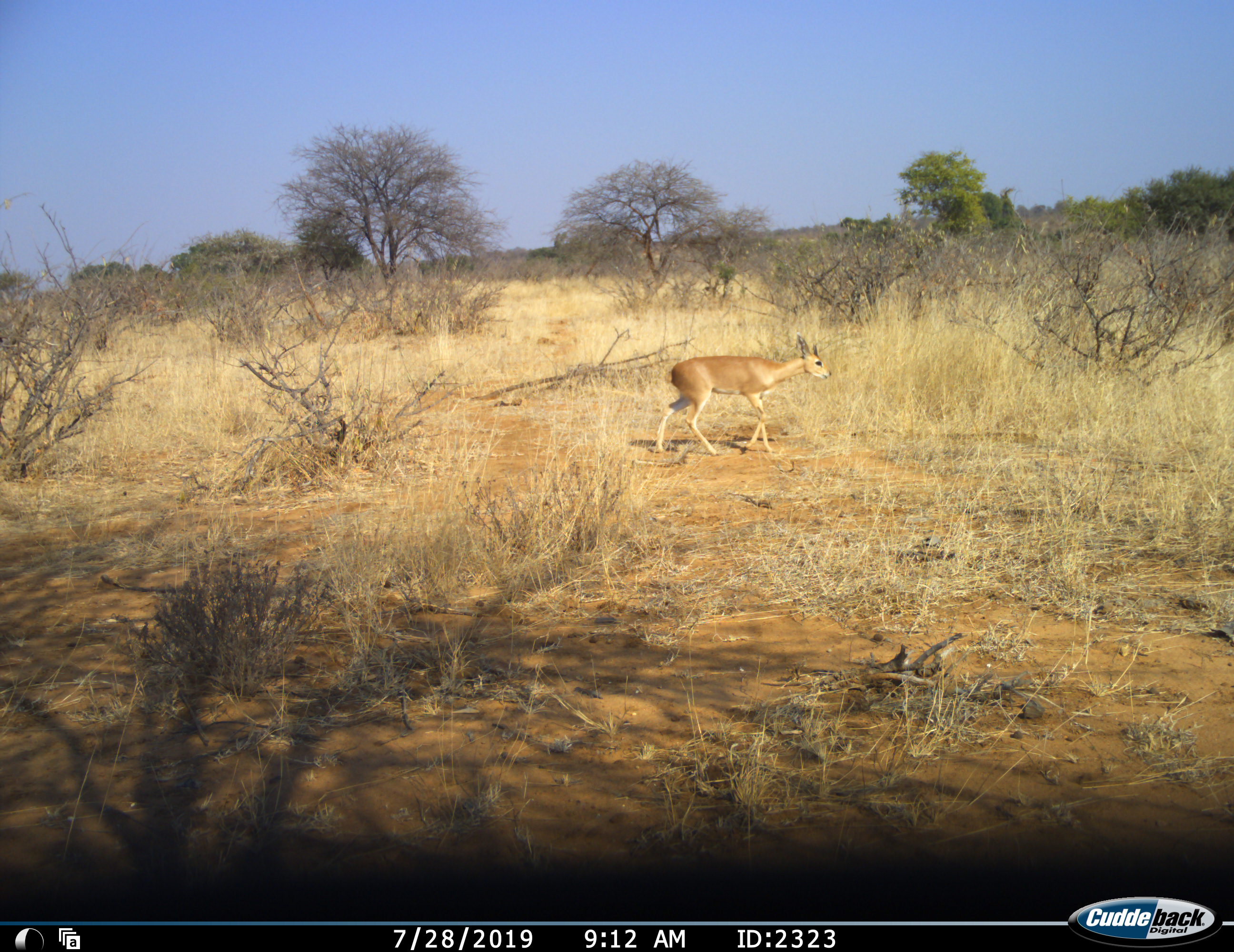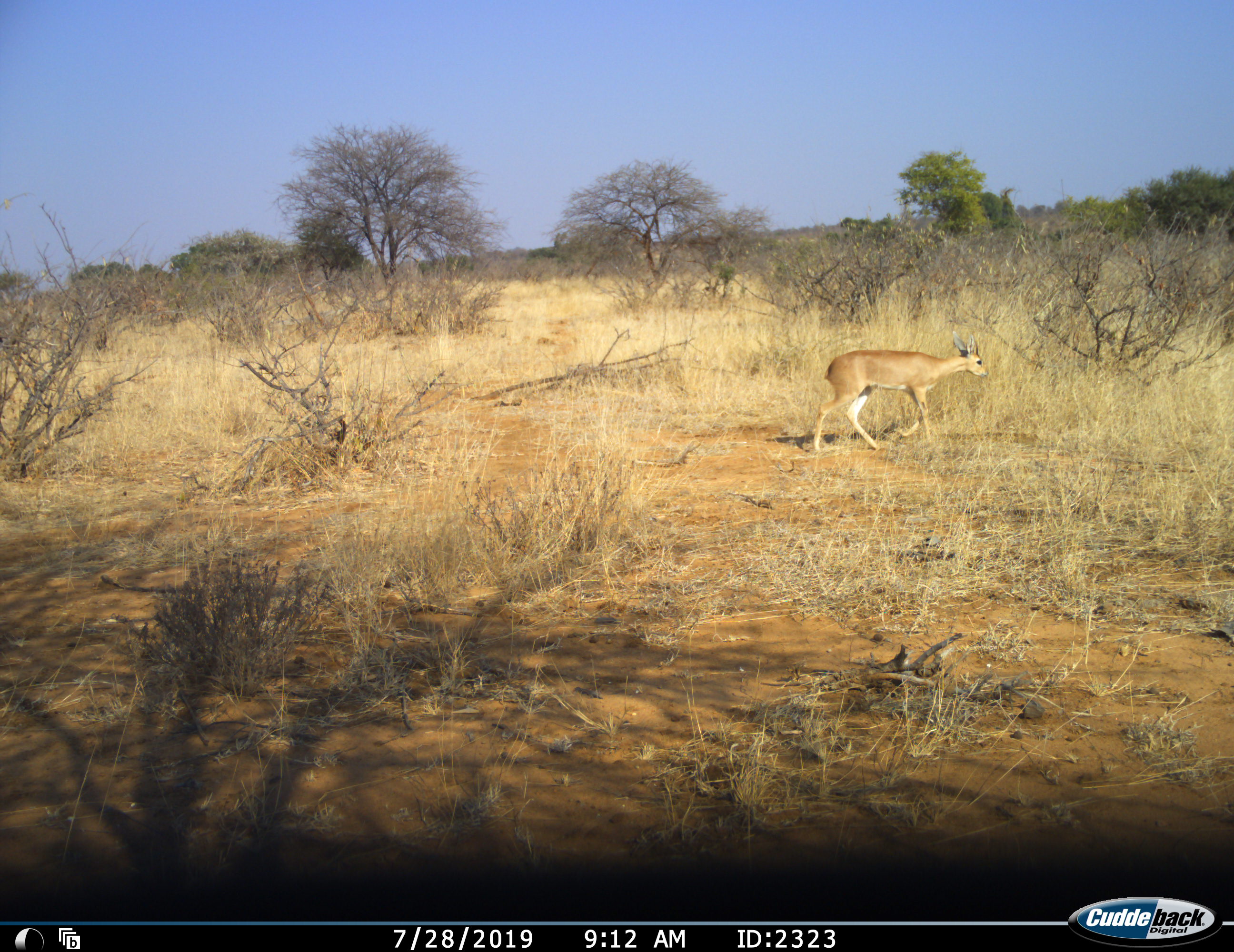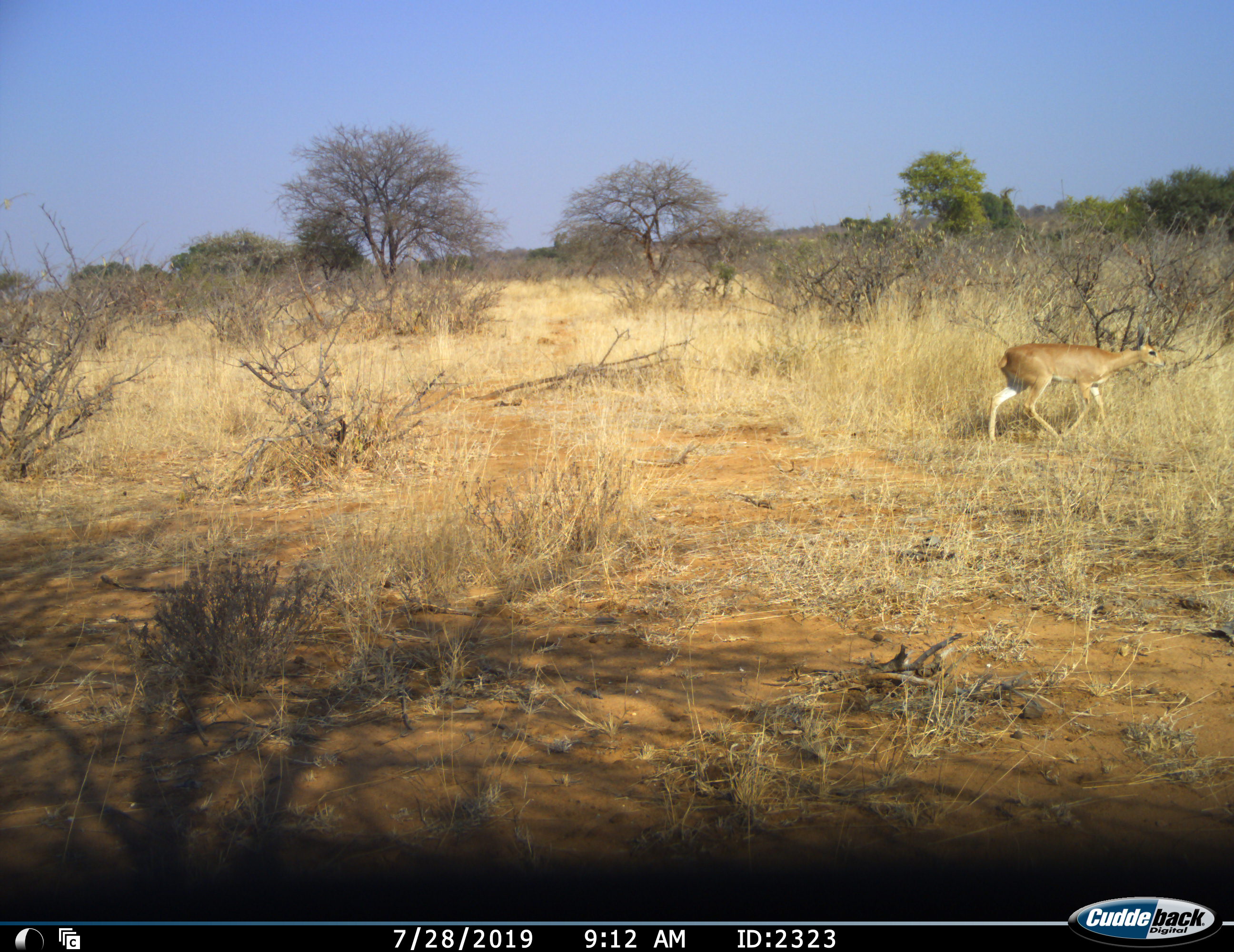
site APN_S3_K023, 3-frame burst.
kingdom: Animalia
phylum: Chordata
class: Mammalia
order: Artiodactyla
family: Bovidae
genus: Aepyceros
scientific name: Aepyceros melampus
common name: impala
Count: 1.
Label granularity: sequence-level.